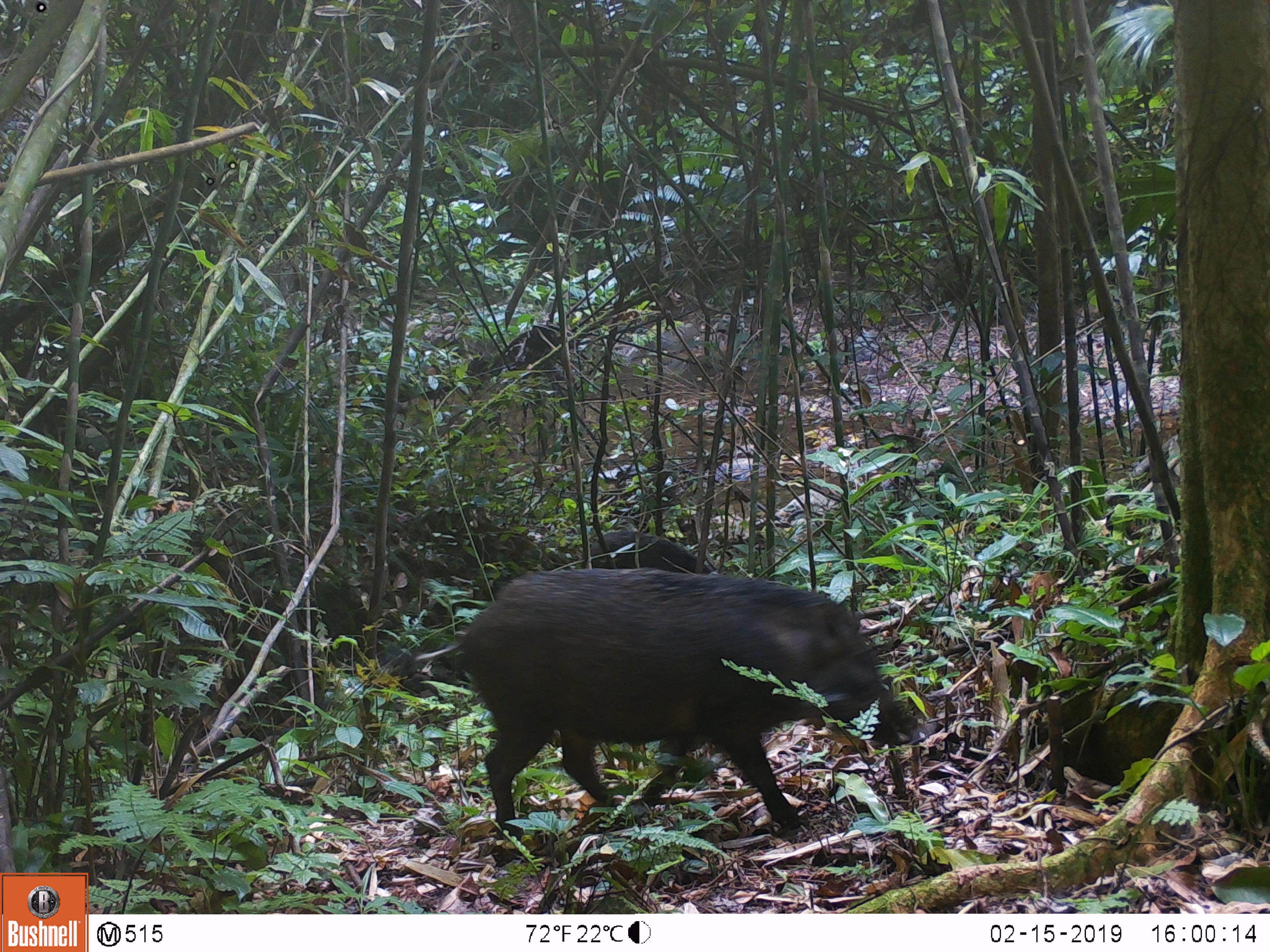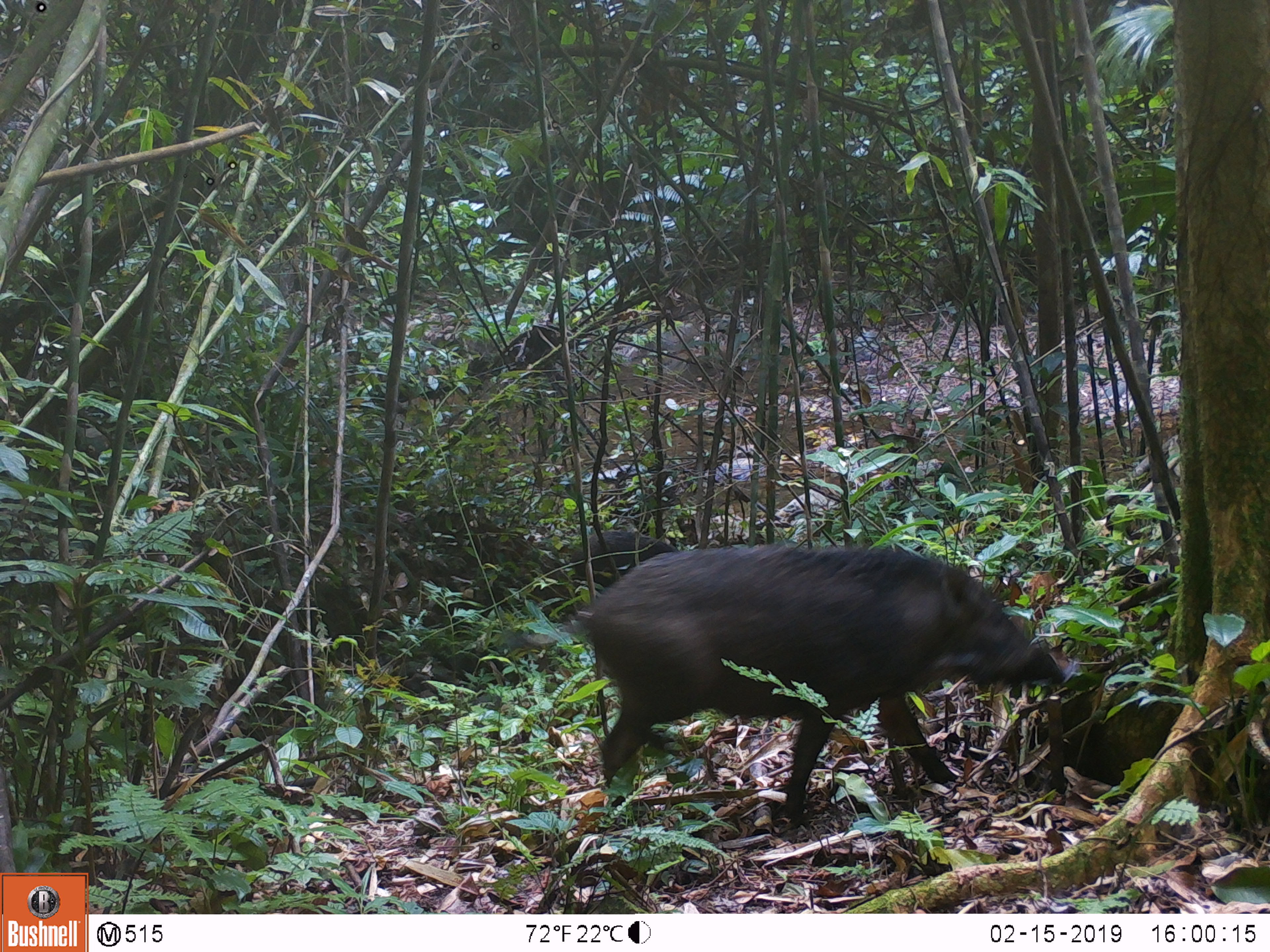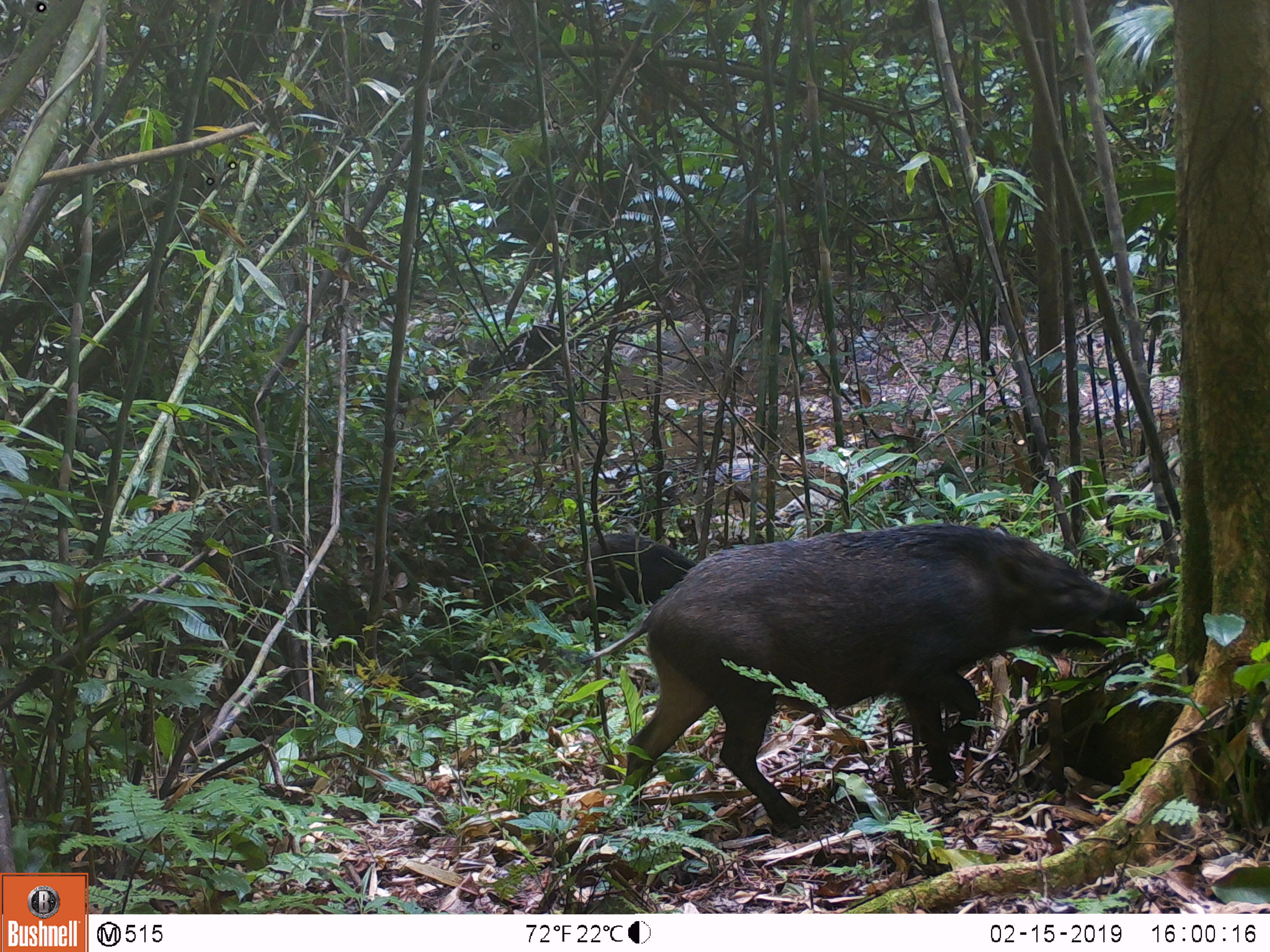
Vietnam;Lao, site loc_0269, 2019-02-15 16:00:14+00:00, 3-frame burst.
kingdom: Animalia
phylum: Chordata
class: Mammalia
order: Artiodactyla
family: Suidae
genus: Sus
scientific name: Sus scrofa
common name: eurasian wild pig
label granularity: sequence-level